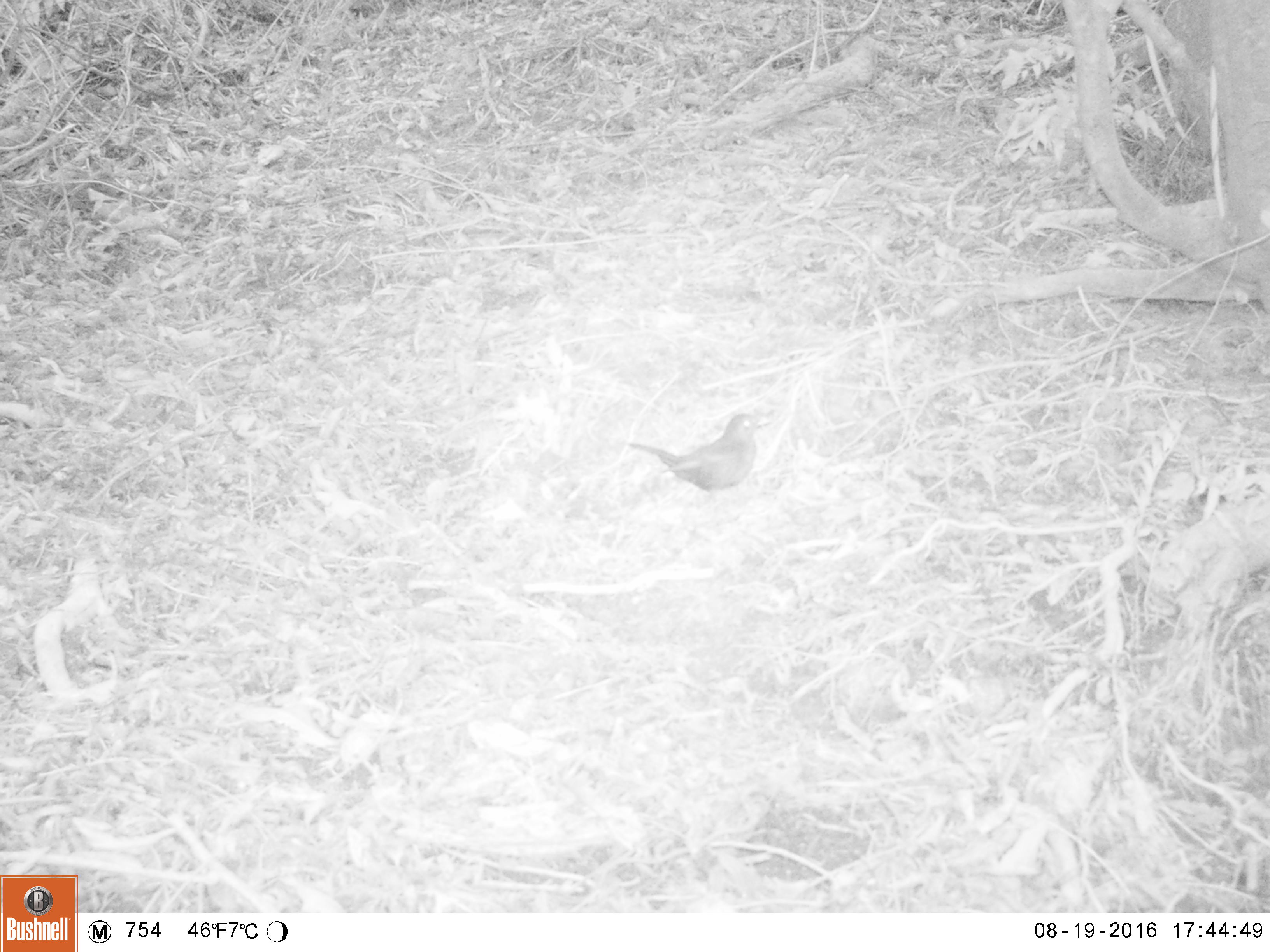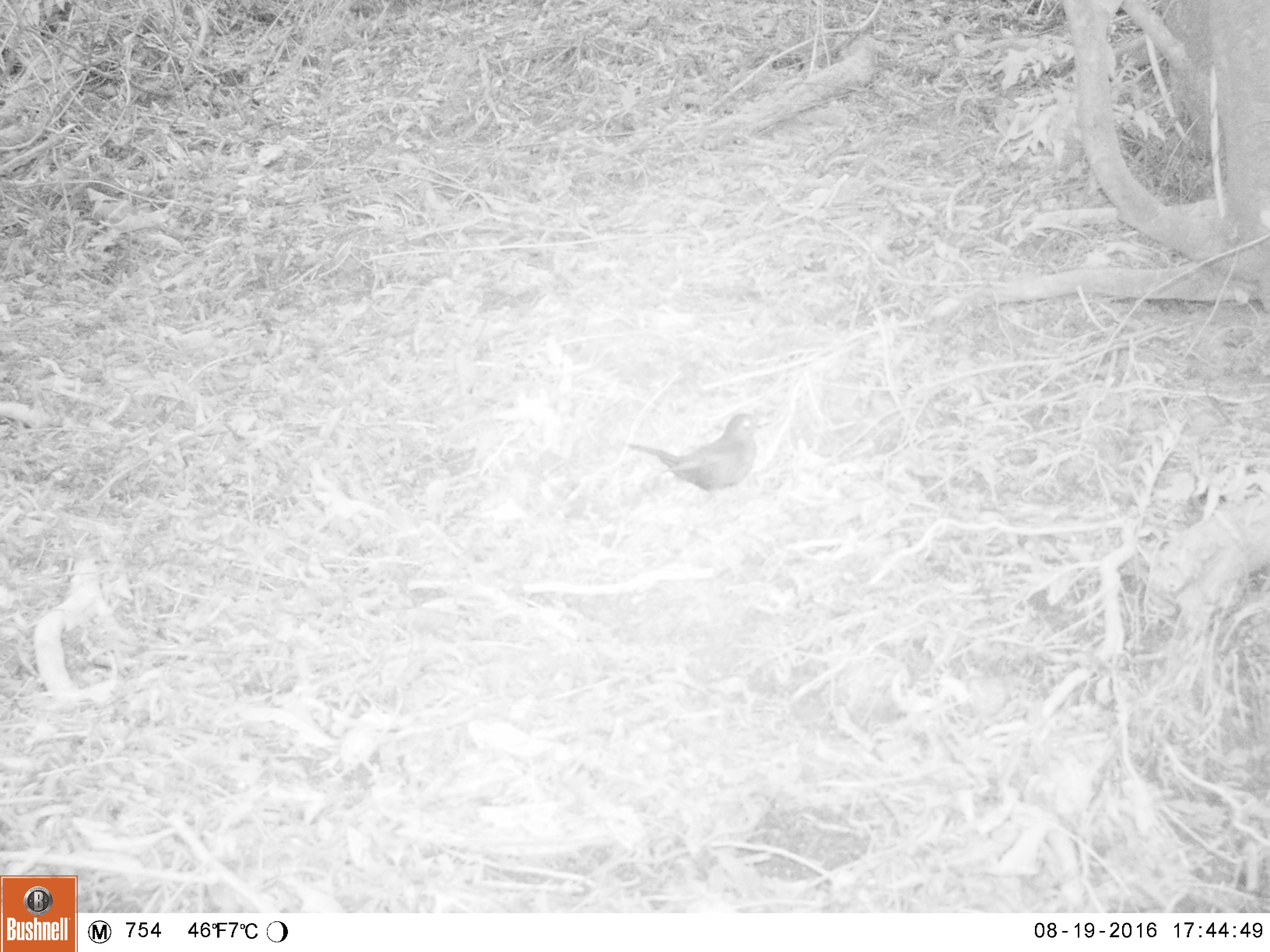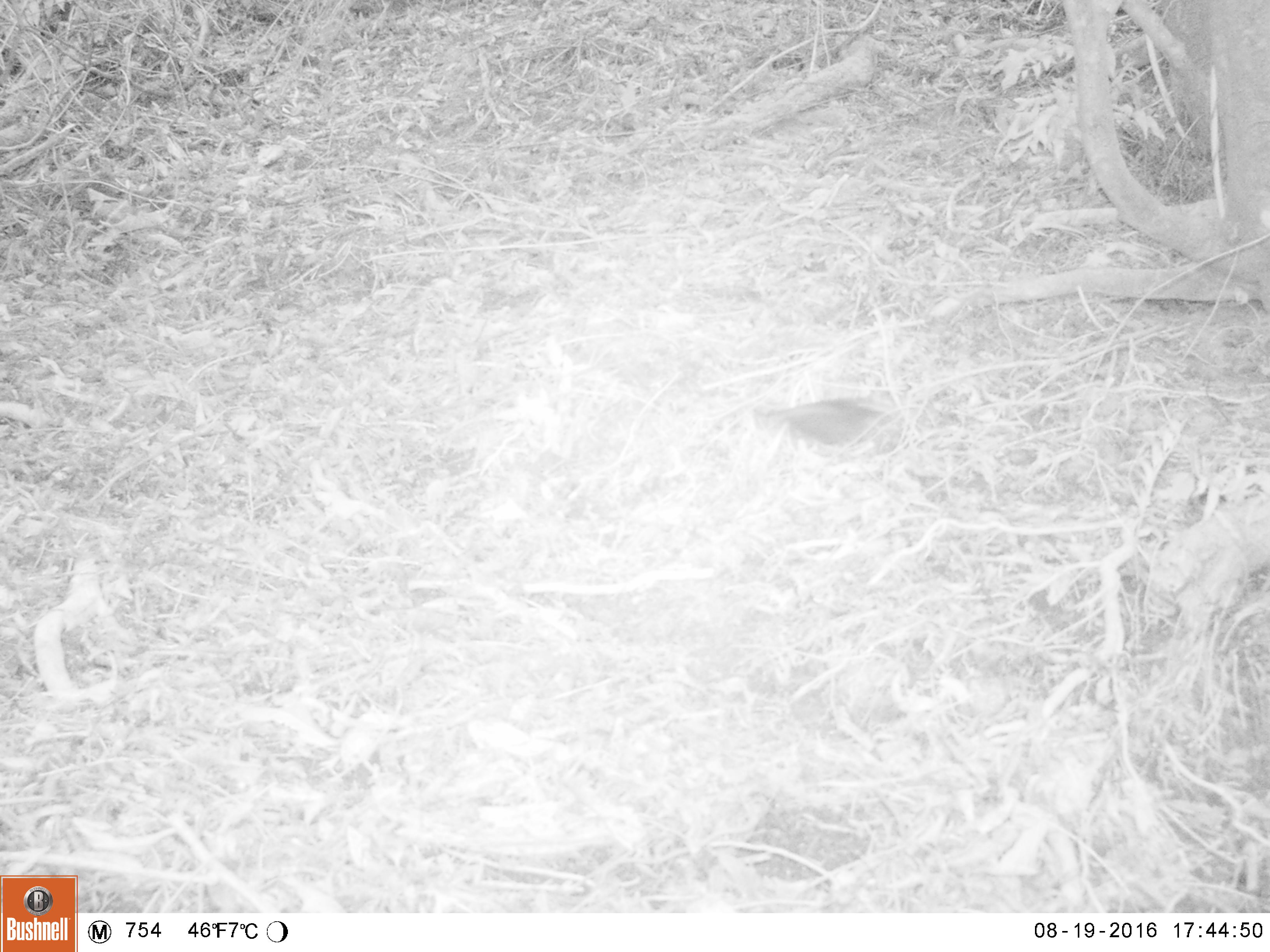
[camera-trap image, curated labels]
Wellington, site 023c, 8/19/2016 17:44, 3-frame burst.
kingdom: Animalia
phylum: Chordata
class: Aves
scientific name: Aves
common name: bird